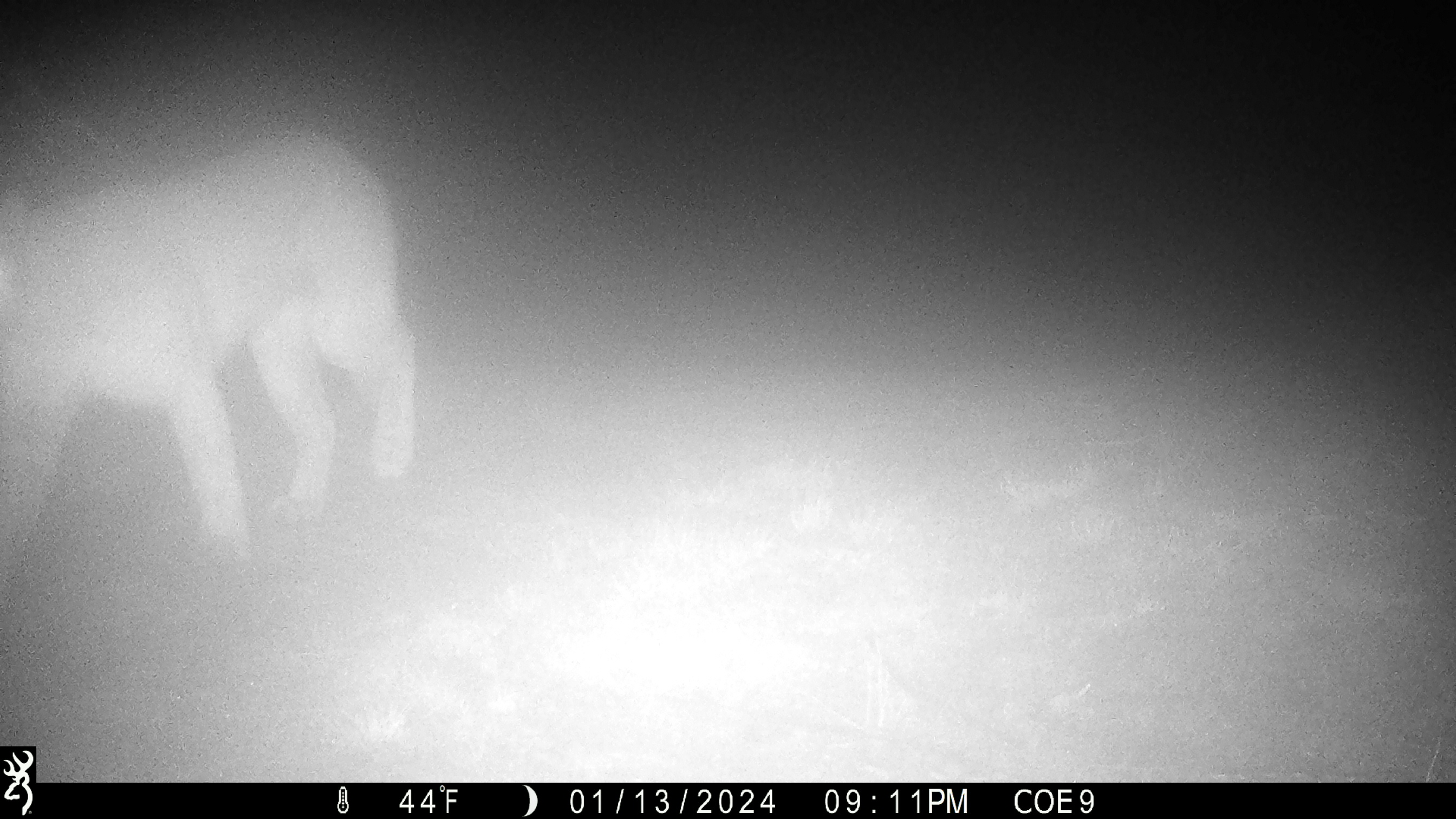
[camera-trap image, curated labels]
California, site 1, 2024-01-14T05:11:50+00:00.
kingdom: Animalia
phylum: Chordata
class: Mammalia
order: Carnivora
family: Felidae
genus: Puma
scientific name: Puma concolor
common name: puma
Puma (Puma concolor).